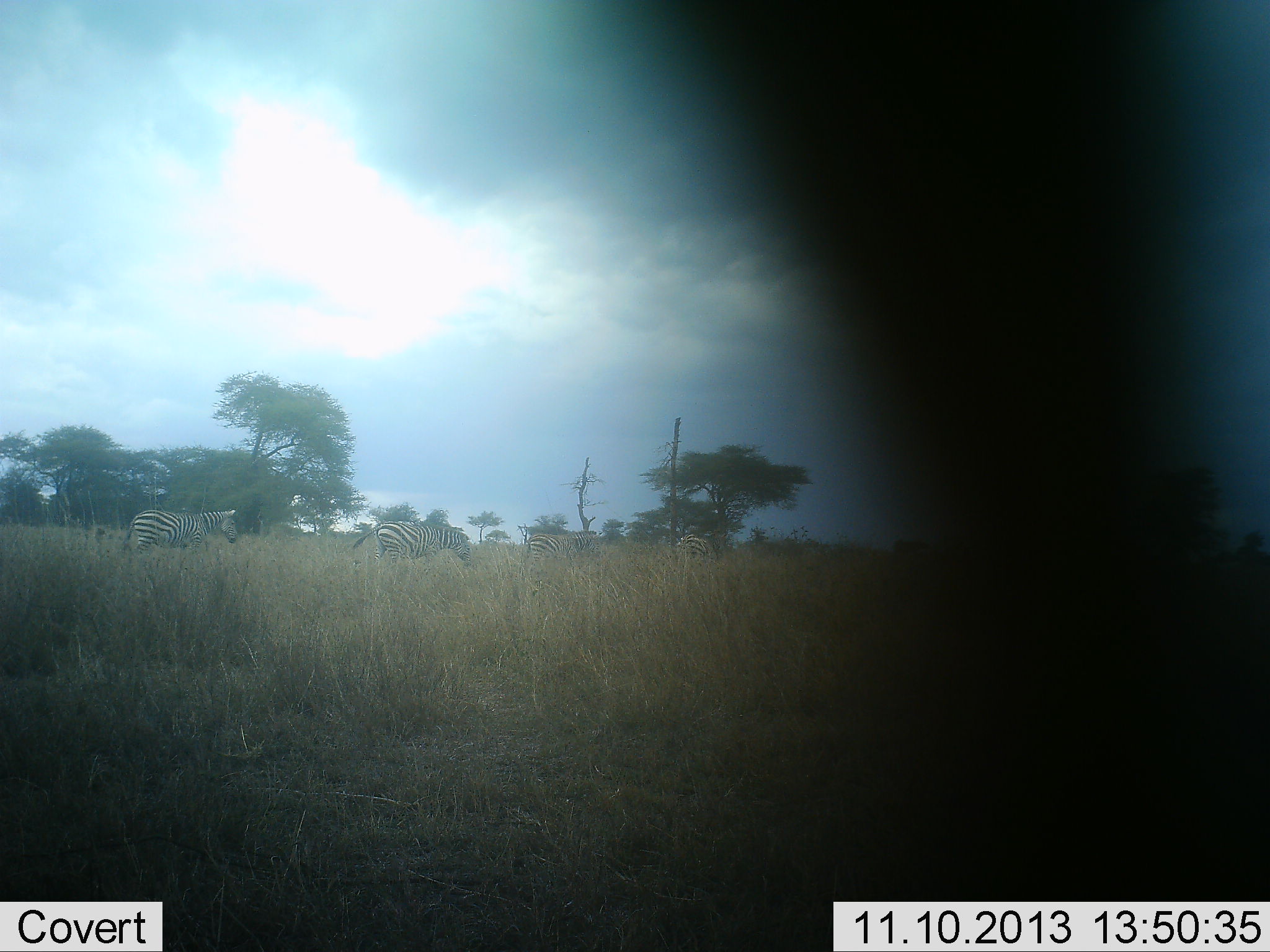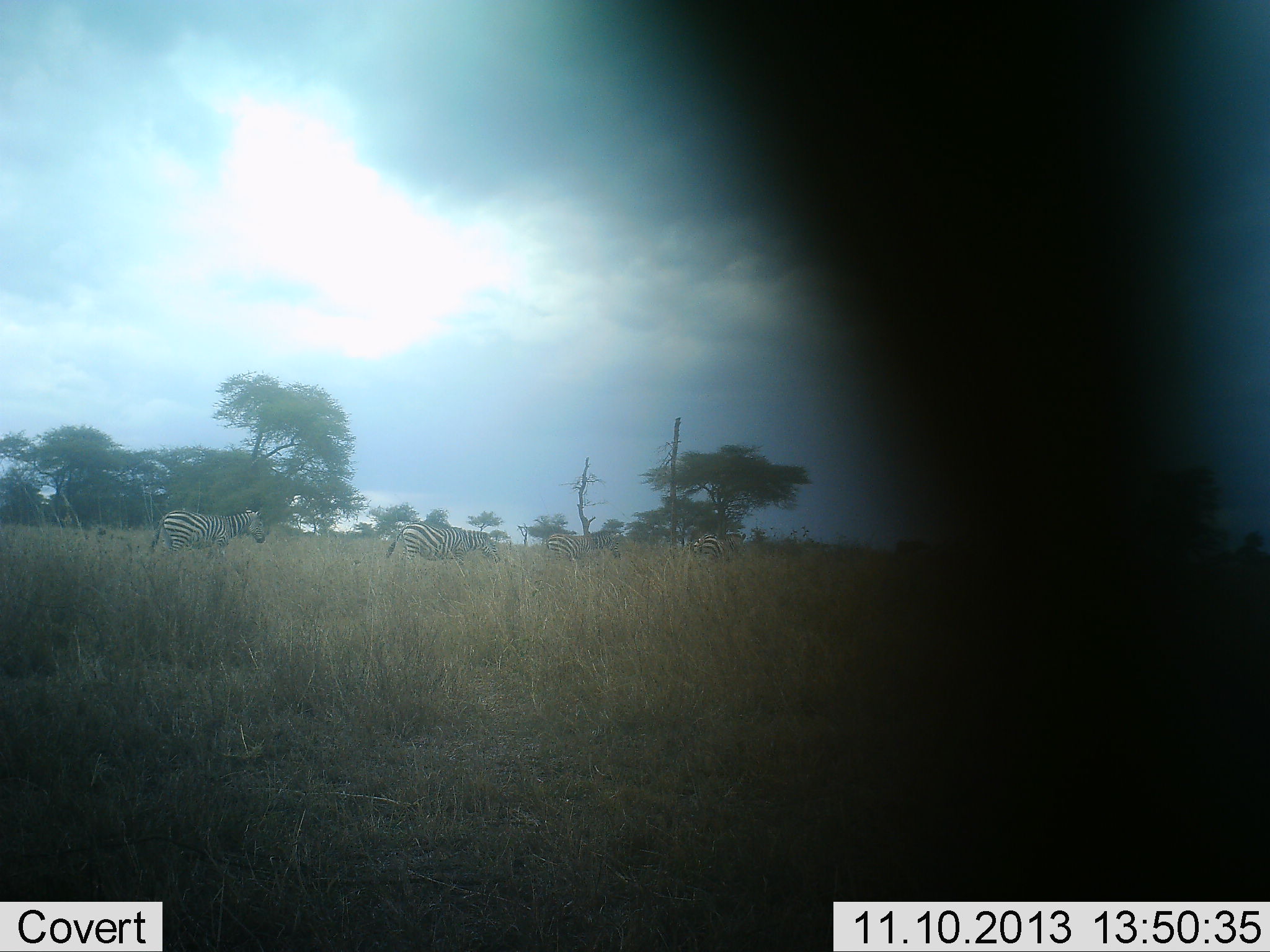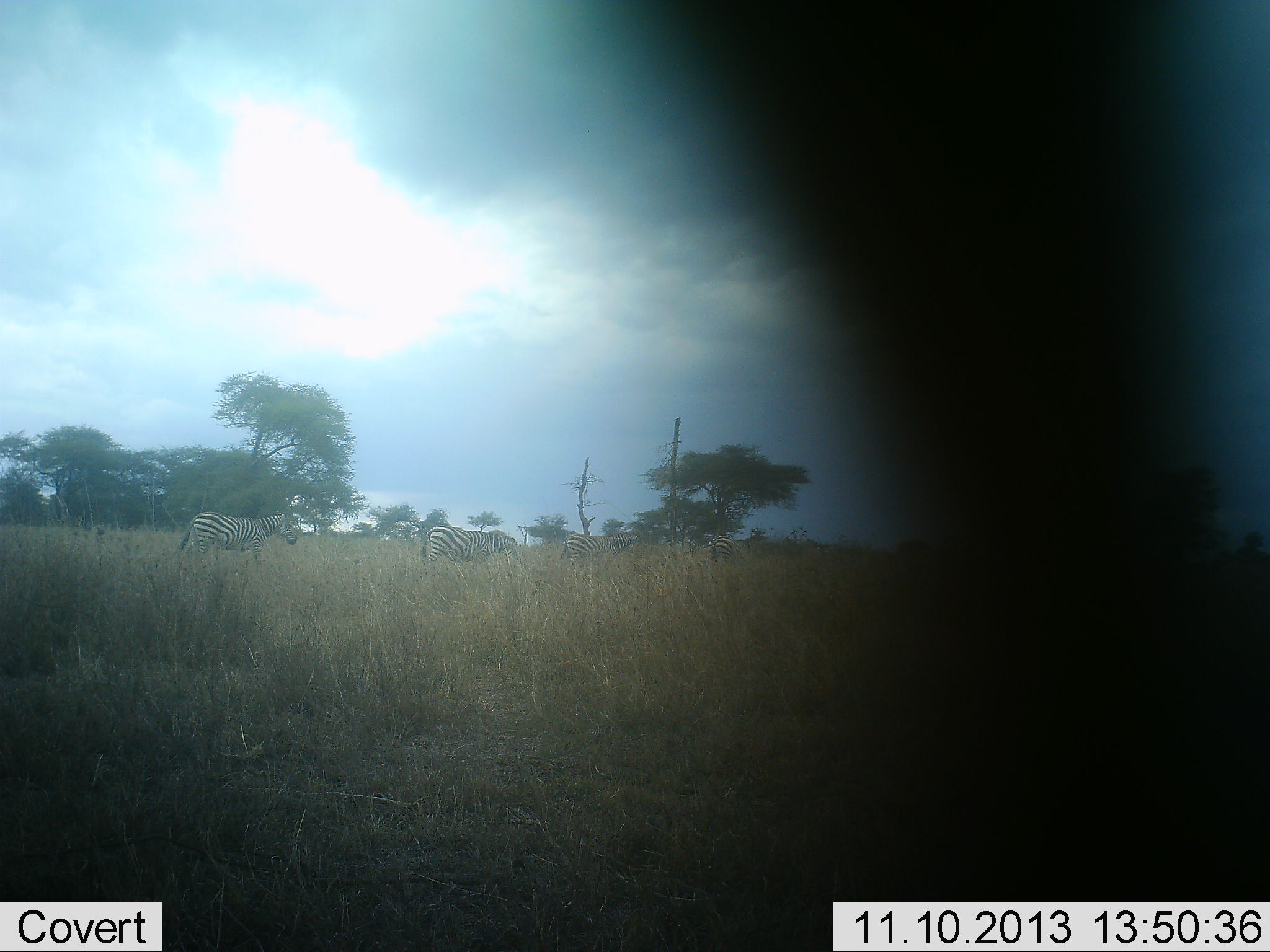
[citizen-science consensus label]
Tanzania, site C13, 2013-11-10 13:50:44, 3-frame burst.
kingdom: Animalia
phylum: Chordata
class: Mammalia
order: Perissodactyla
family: Equidae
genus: Equus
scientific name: Equus quagga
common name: plains zebra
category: zebra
Zebra (plains zebra) (Equus quagga), count 4. Behavior (volunteer vote fractions): standing 10%, resting 0%, moving 90%, interacting 0%. Young present (vote fraction): 0%. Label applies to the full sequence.